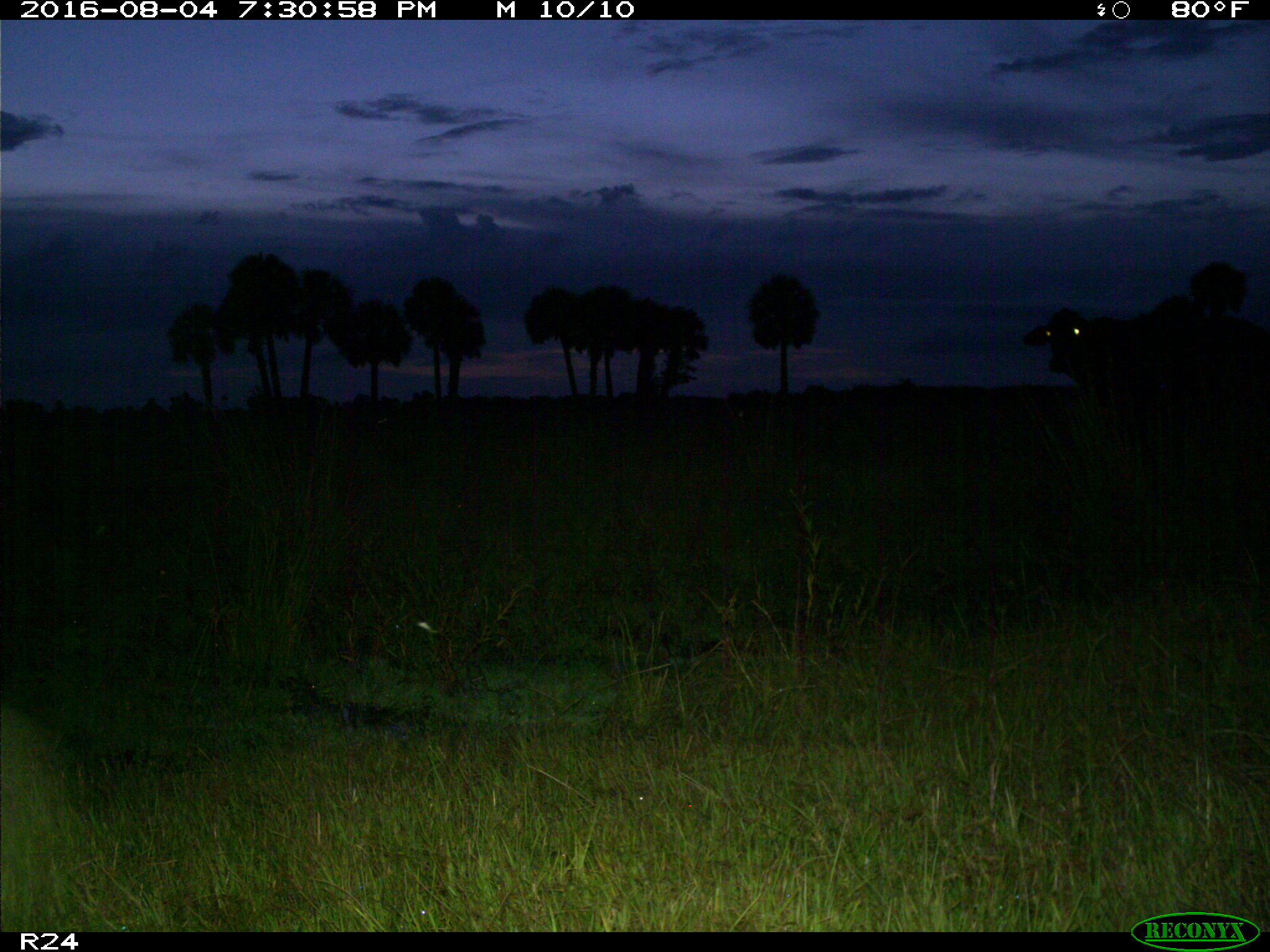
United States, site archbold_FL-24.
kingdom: Animalia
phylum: Chordata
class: Mammalia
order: Artiodactyla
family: Bovidae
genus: Bos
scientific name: Bos taurus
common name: domestic cow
Bos taurus (domestic cow).